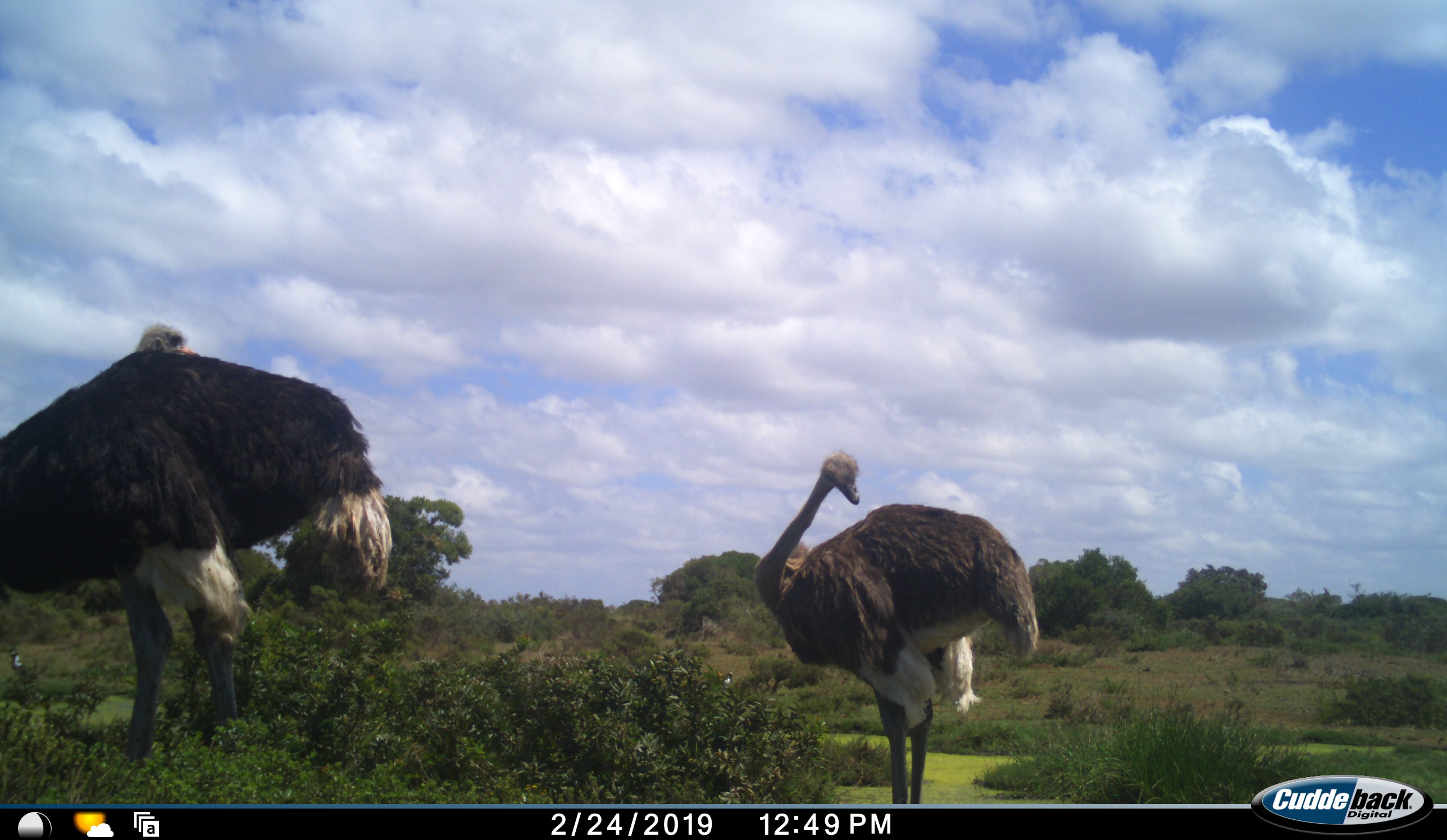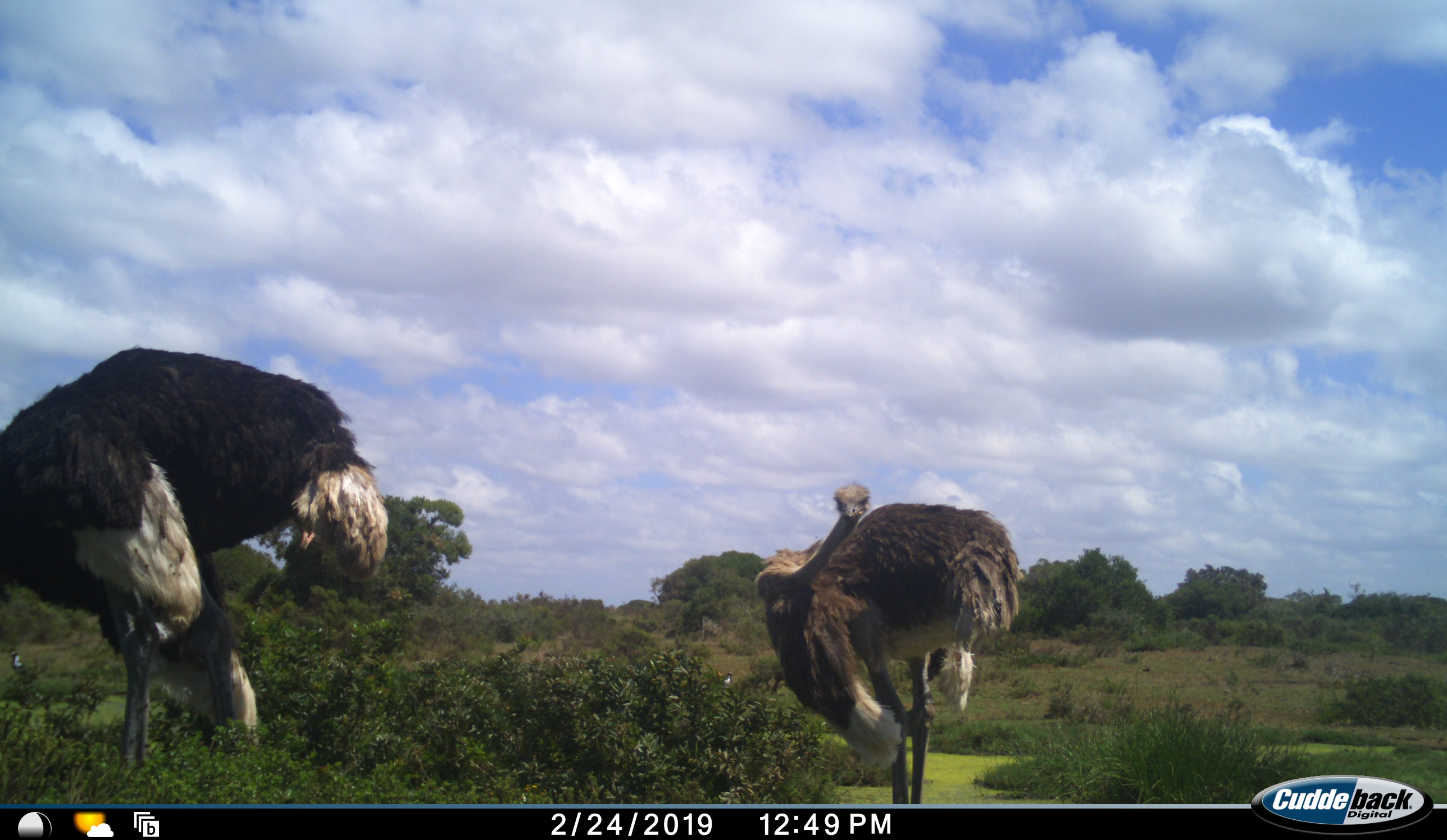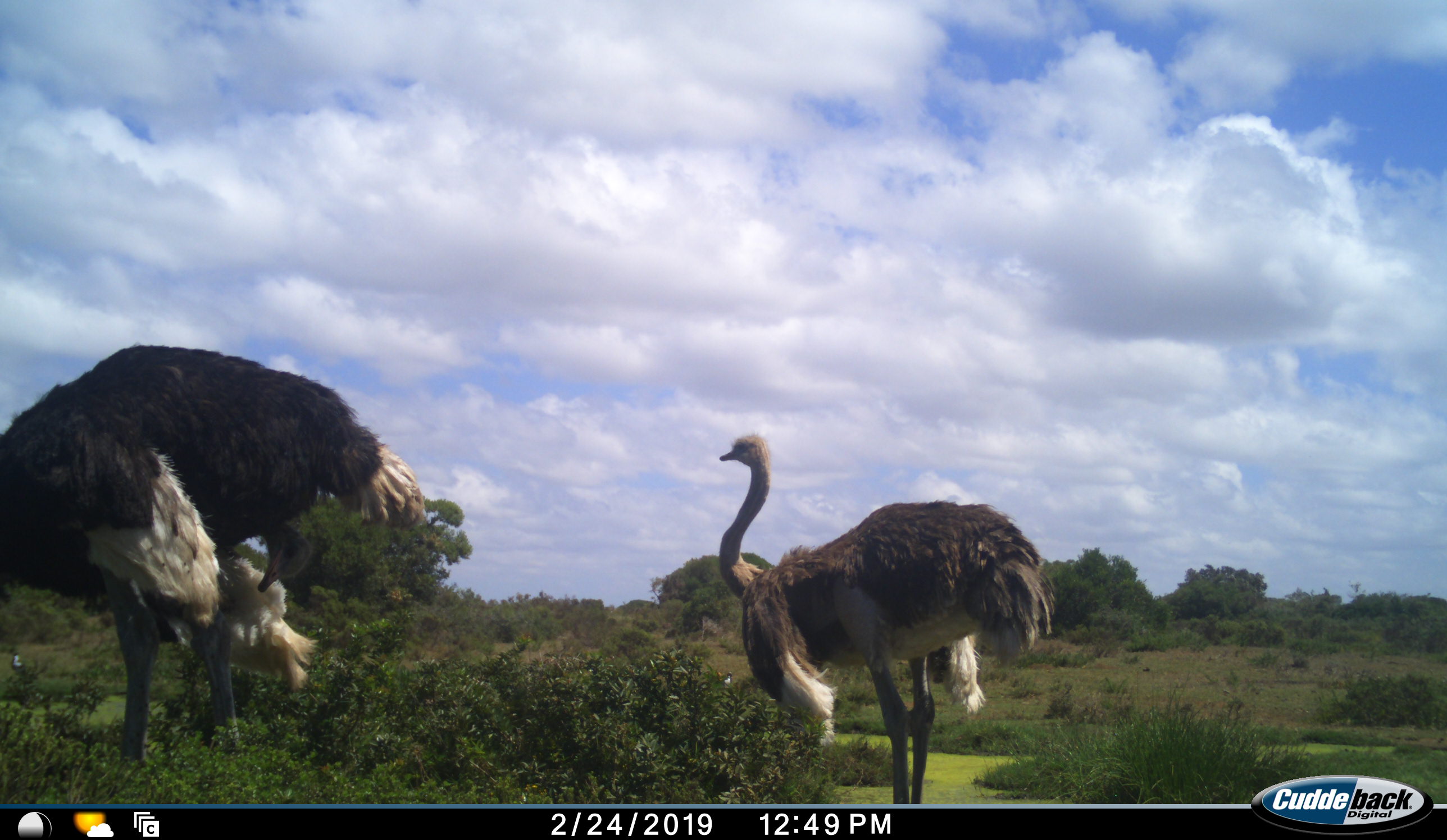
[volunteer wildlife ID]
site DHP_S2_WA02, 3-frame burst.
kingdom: Animalia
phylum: Chordata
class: Aves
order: Struthioniformes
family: Struthionidae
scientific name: Struthionidae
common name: ostrich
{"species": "ostrich (Struthionidae)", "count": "2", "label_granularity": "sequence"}